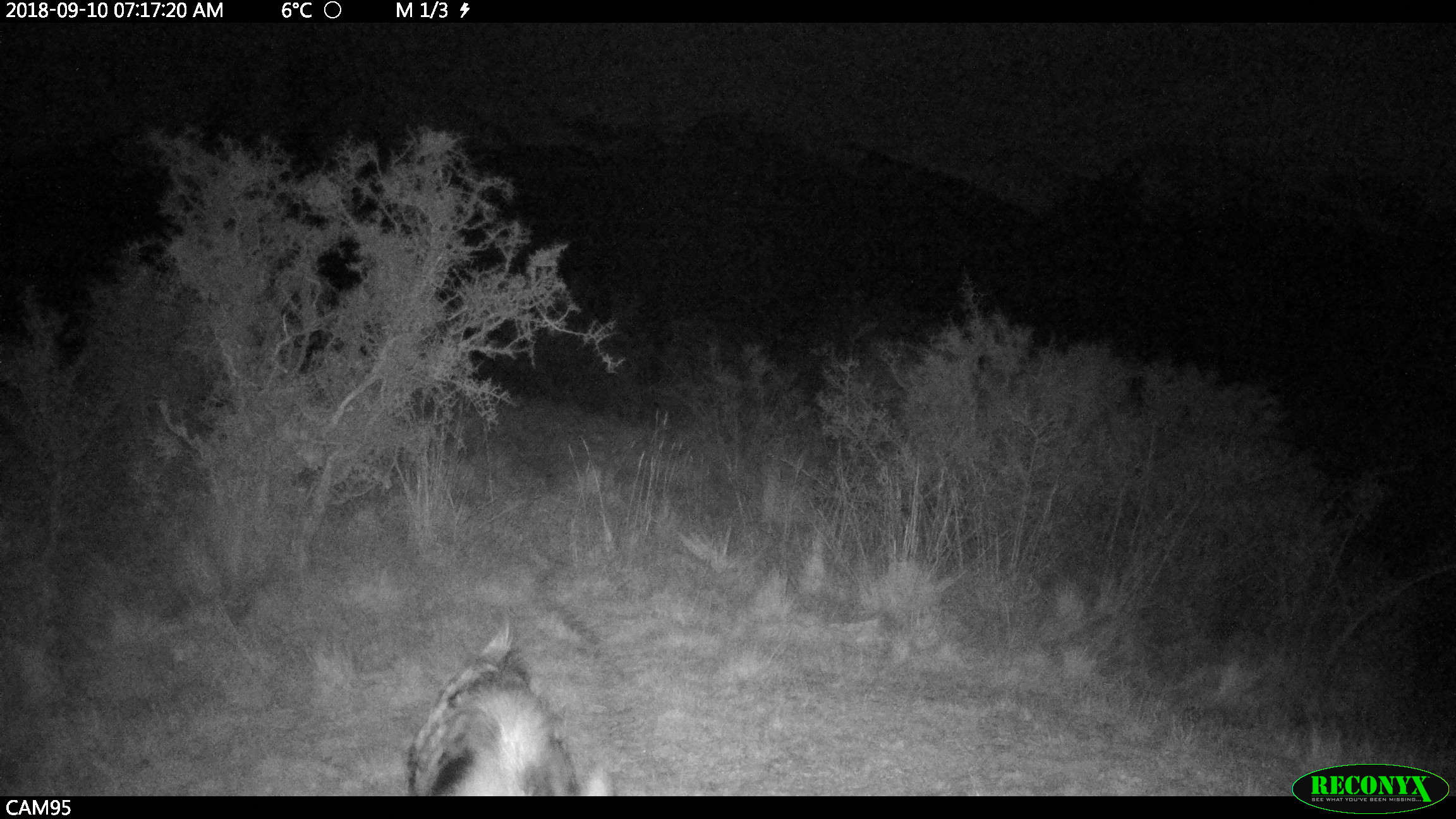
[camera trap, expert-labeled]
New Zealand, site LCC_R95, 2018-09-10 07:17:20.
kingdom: Animalia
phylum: Chordata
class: Mammalia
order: Artiodactyla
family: Suidae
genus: Sus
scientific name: Sus scrofa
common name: pig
Pig (Sus scrofa).